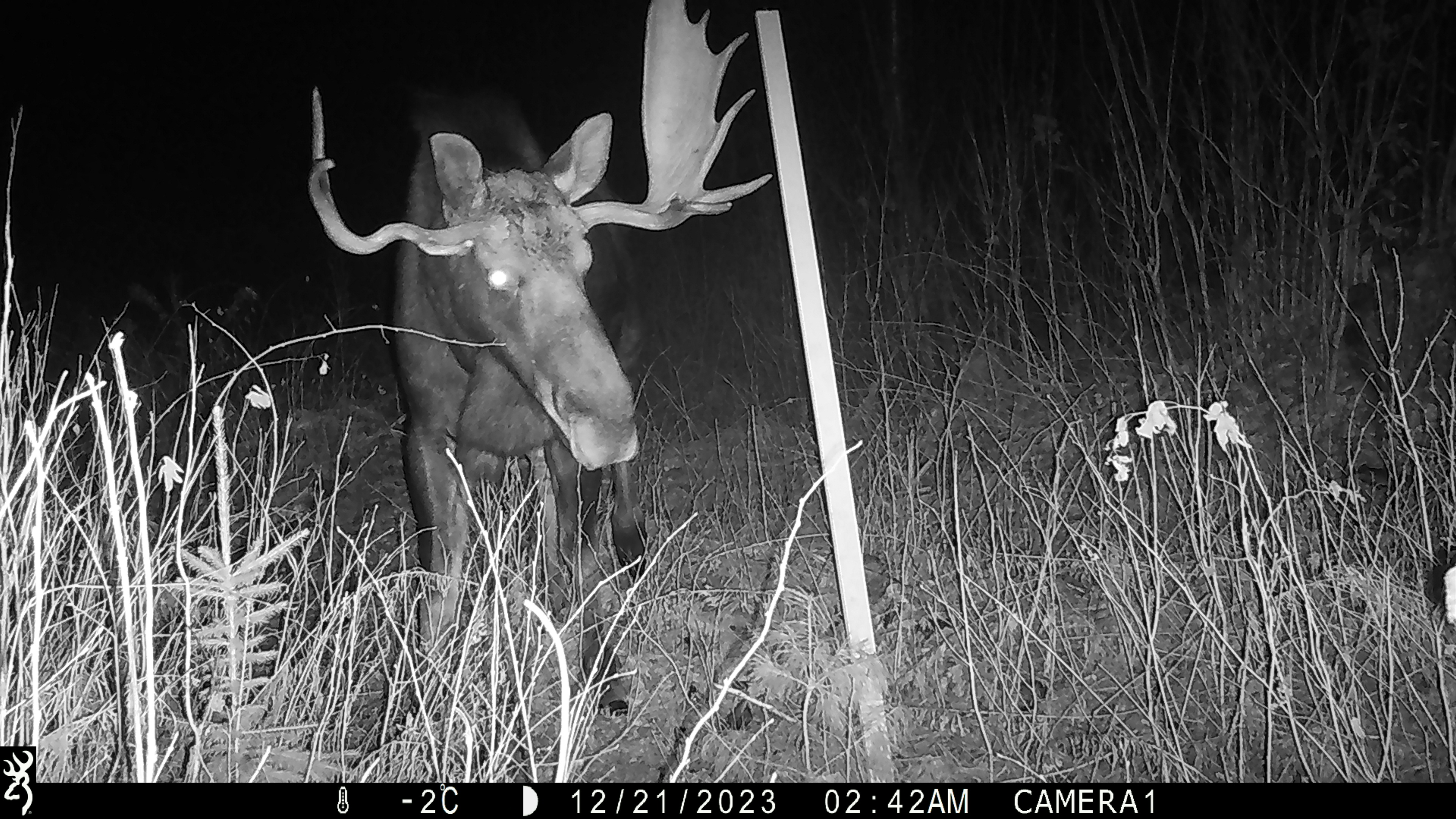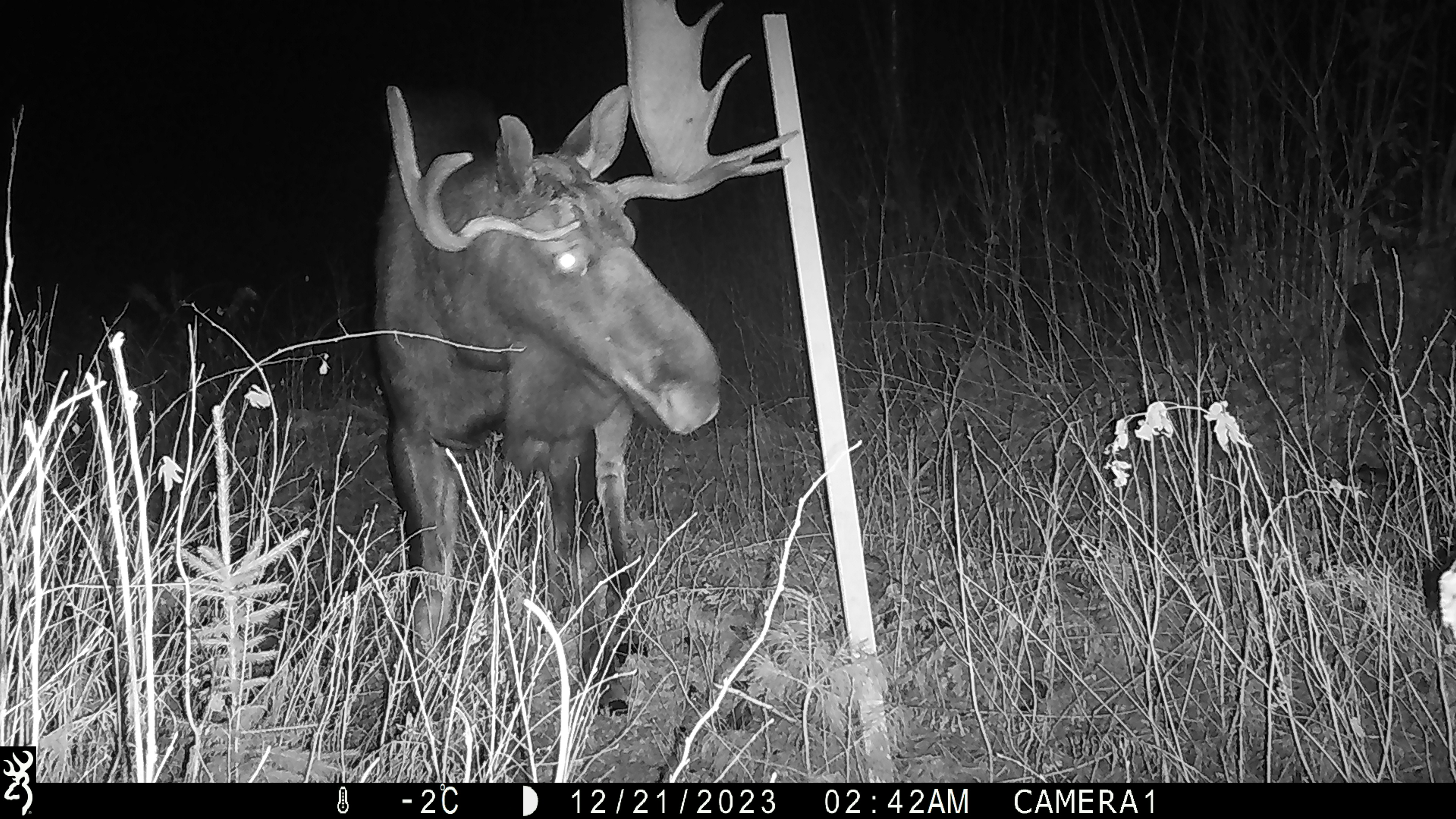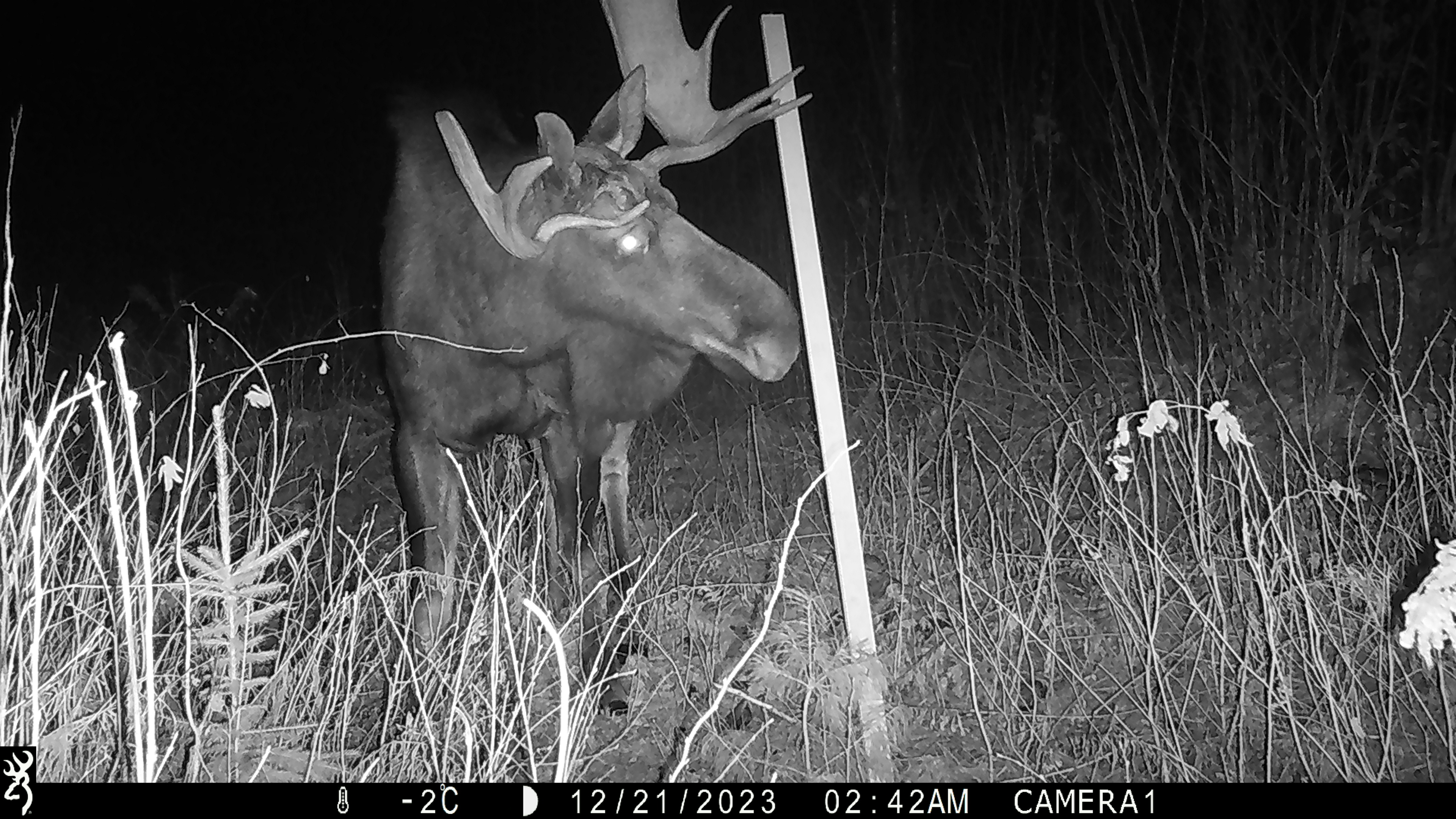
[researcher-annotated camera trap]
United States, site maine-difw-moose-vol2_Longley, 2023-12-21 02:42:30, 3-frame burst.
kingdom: Animalia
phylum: Chordata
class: Mammalia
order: Artiodactyla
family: Cervidae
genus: Alces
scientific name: Alces alces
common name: moose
Moose (Alces alces).